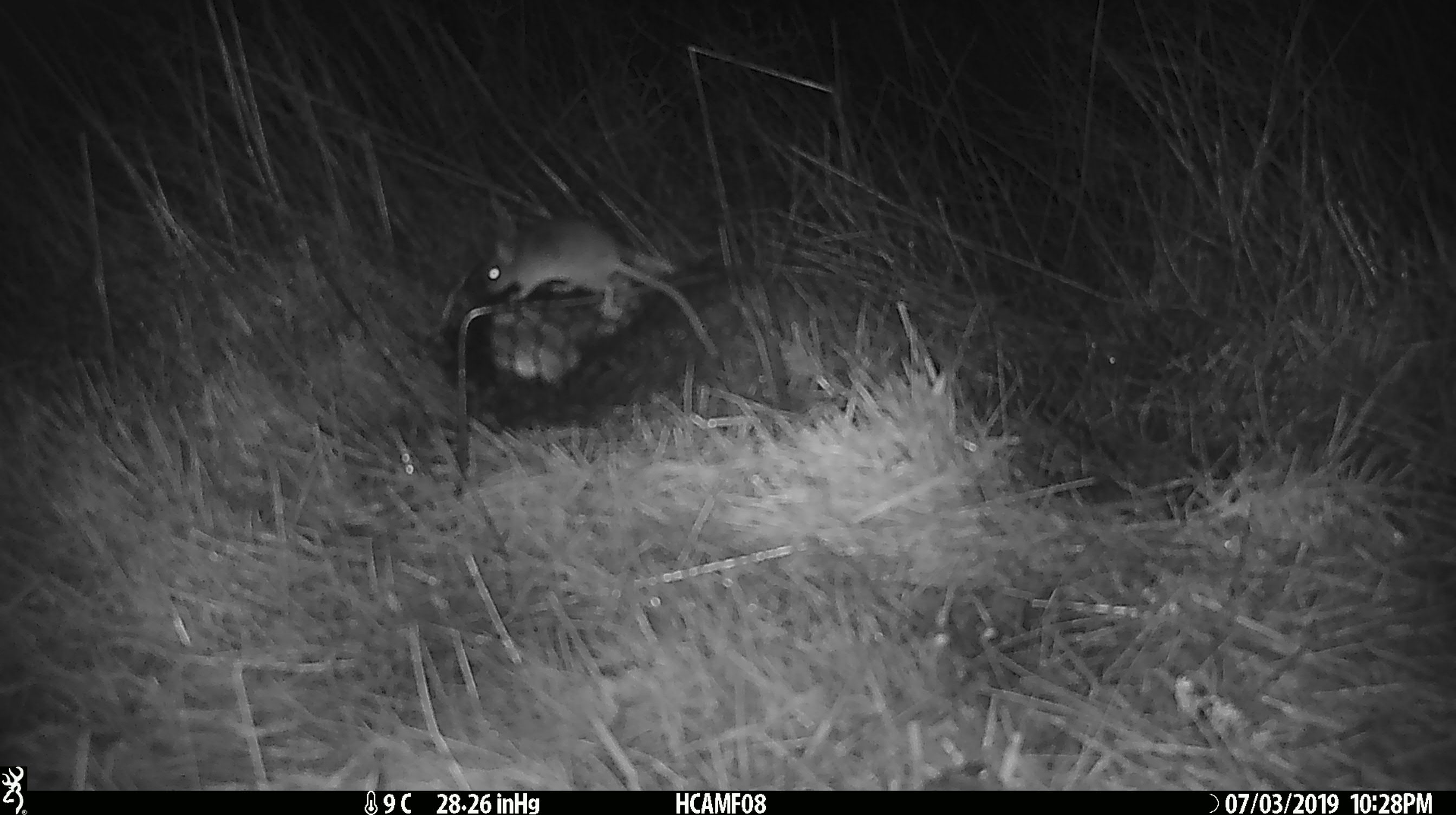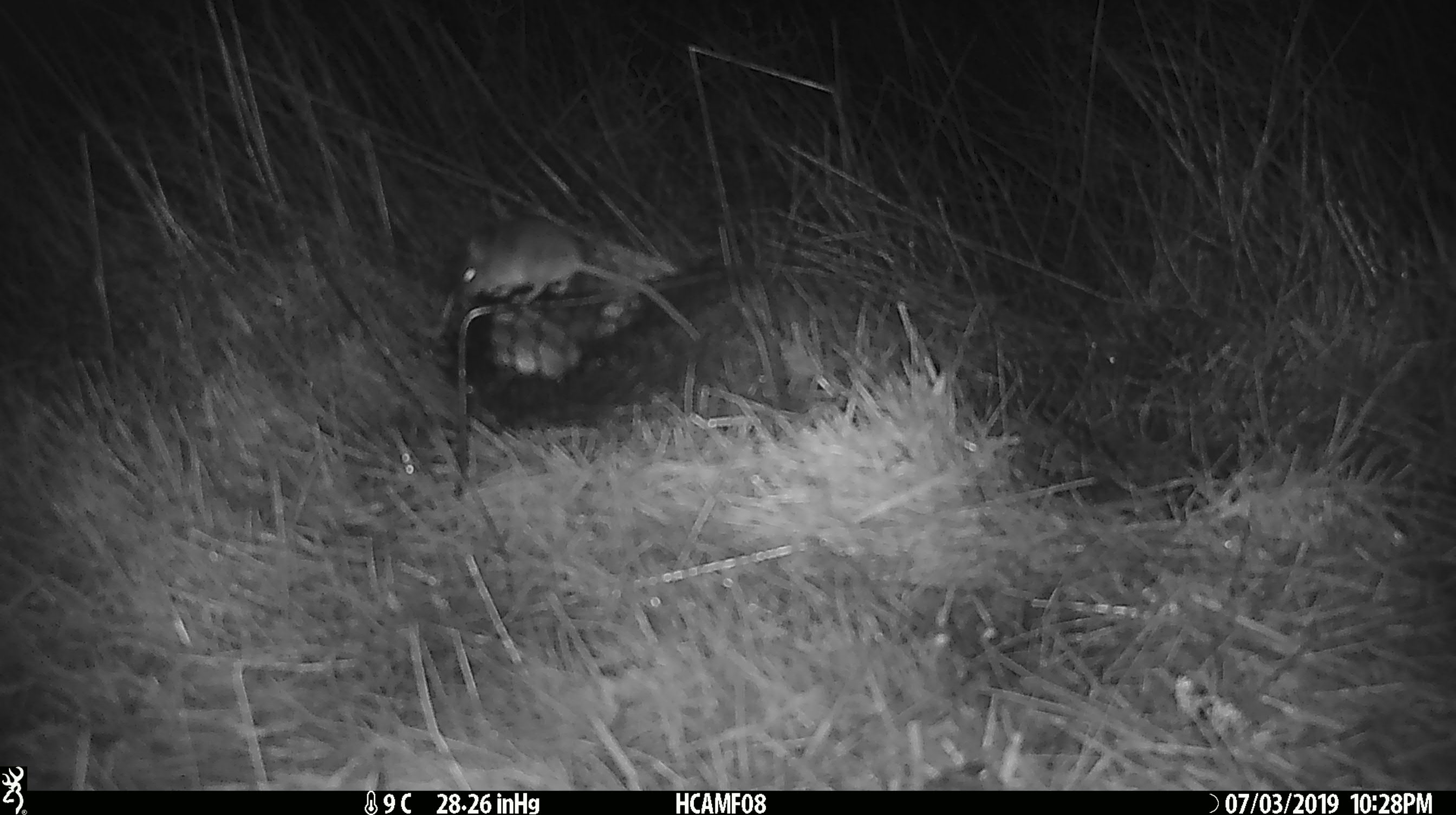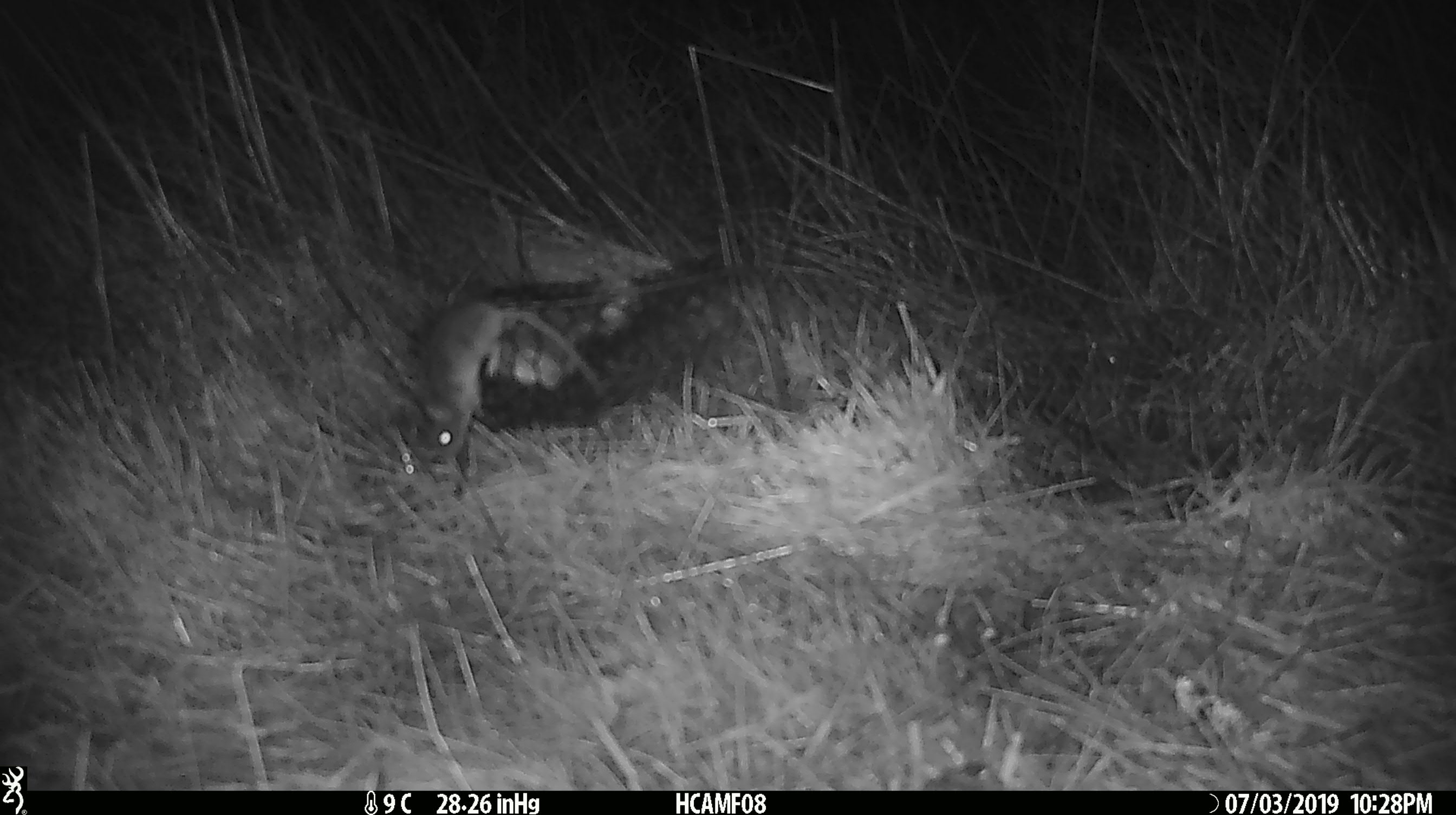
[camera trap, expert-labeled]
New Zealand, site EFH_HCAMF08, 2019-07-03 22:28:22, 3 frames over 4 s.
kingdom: Animalia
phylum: Chordata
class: Mammalia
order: Rodentia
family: Muridae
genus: Mus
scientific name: Mus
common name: mouse